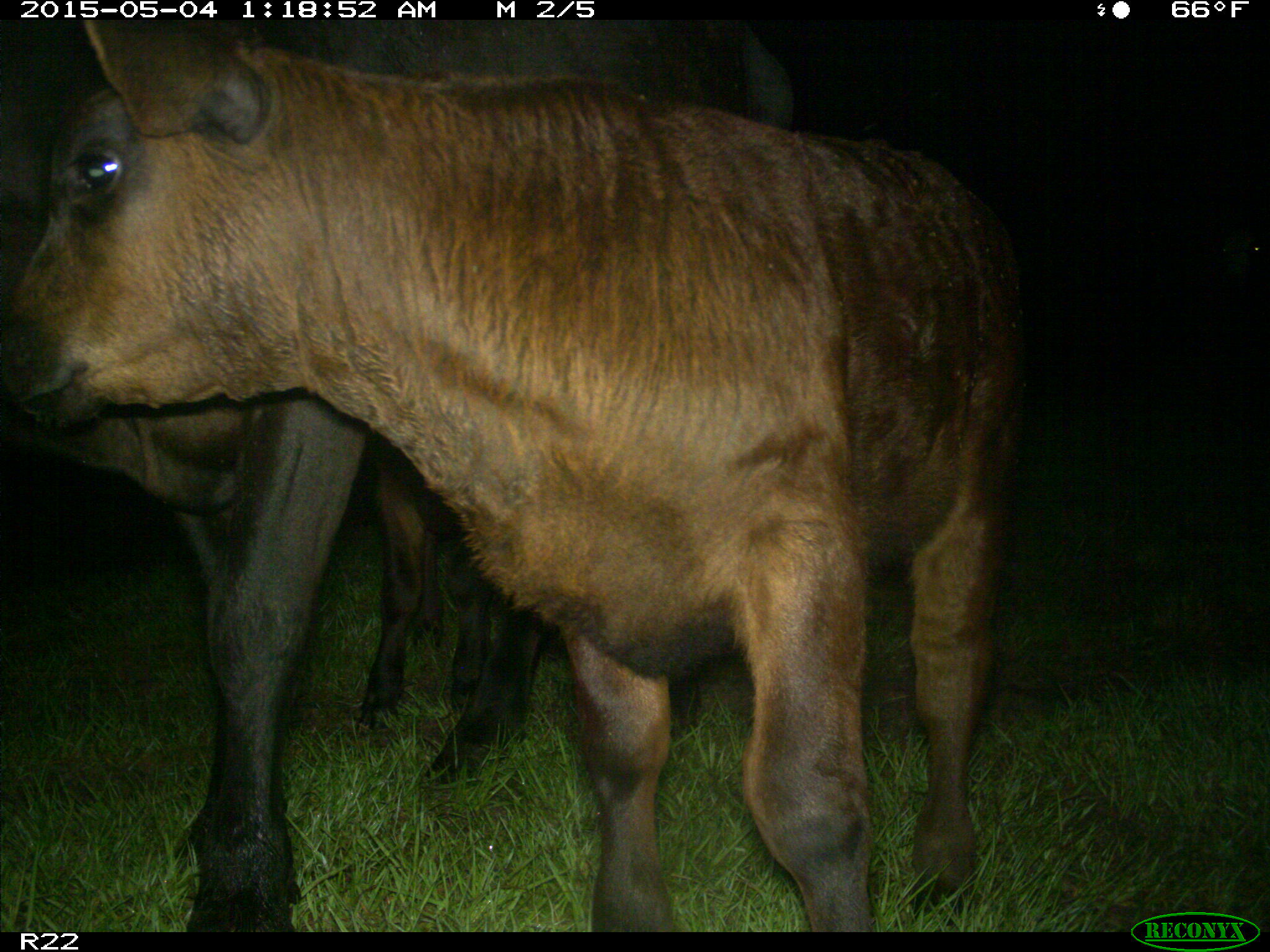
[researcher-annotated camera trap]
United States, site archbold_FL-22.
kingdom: Animalia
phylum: Chordata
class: Mammalia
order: Artiodactyla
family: Bovidae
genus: Bos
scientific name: Bos taurus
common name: domestic cow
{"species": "Bos taurus (domestic cow)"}